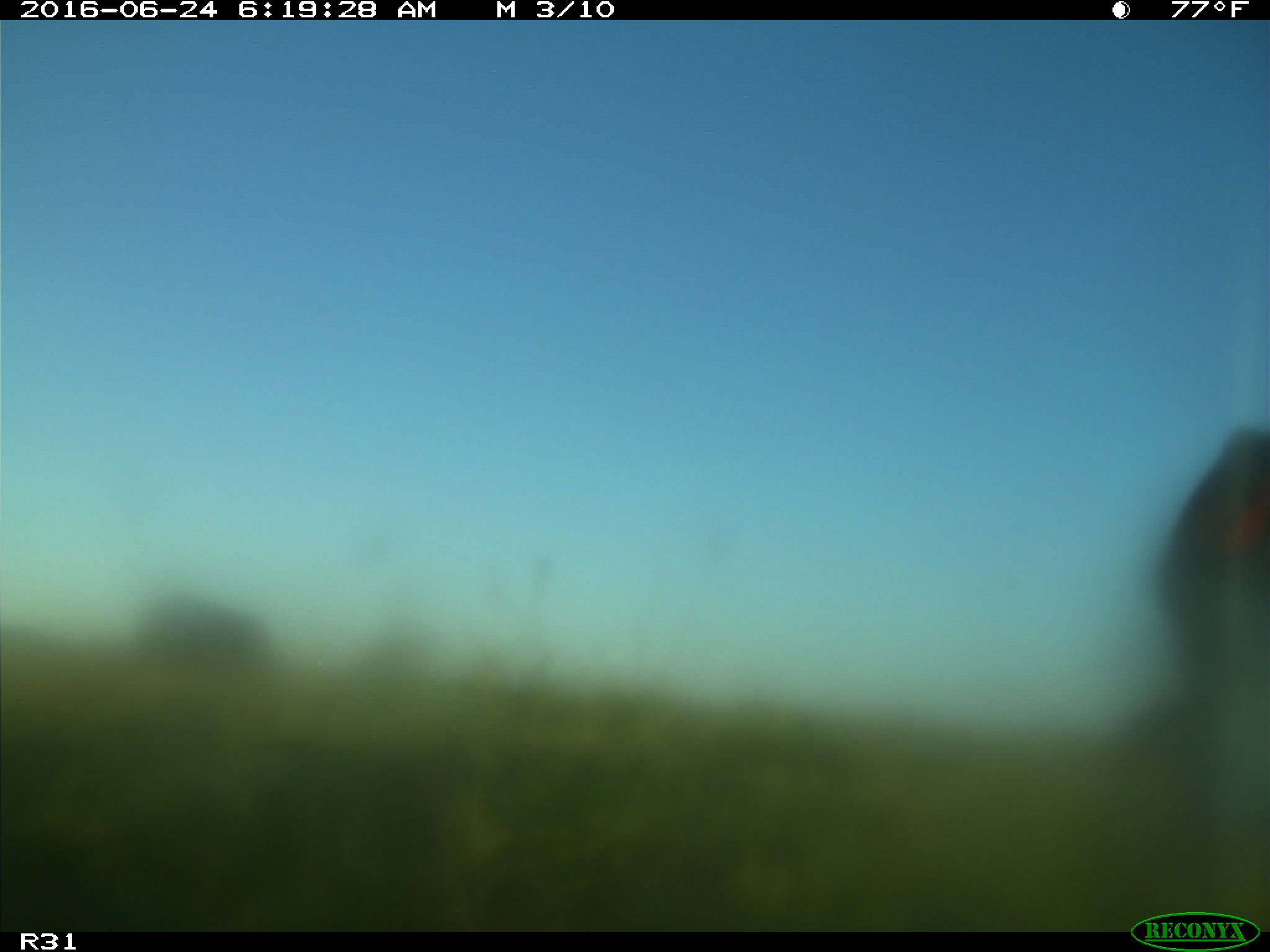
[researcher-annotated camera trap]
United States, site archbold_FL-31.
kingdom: Animalia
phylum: Chordata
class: Mammalia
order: Artiodactyla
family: Bovidae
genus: Bos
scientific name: Bos taurus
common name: domestic cow